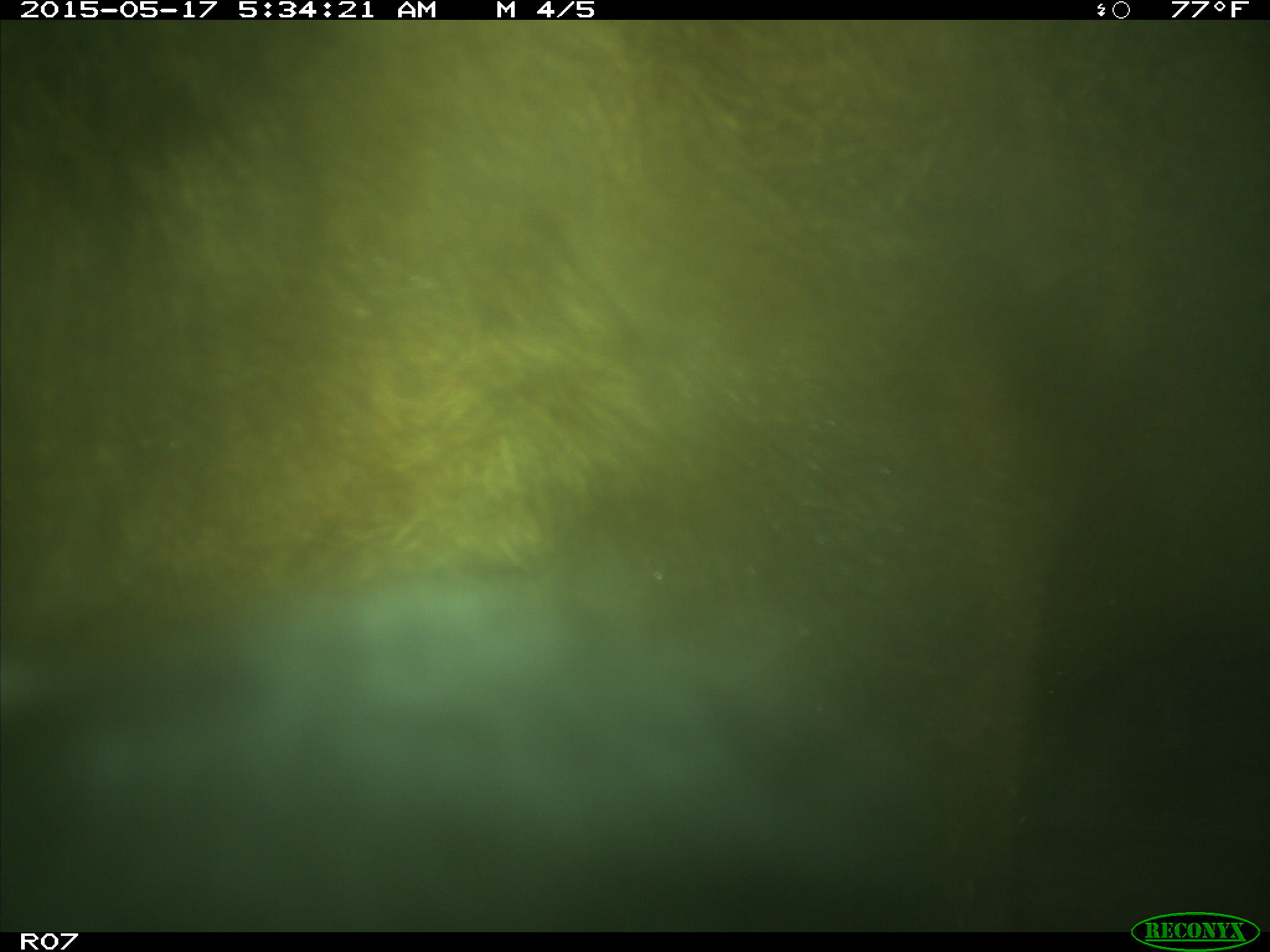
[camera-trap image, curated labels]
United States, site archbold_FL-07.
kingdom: Animalia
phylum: Chordata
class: Mammalia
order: Artiodactyla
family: Bovidae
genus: Bos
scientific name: Bos taurus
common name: domestic cow